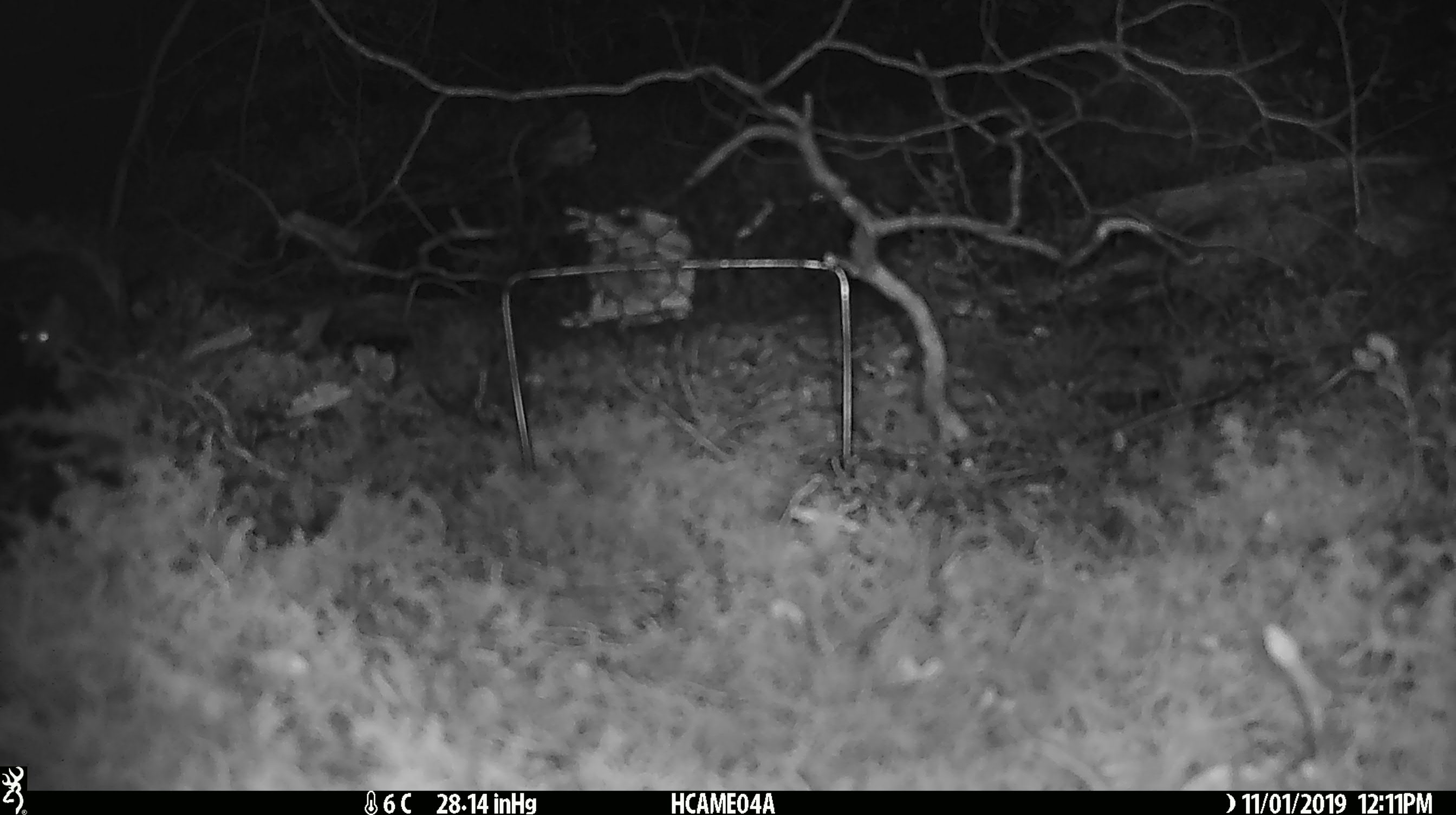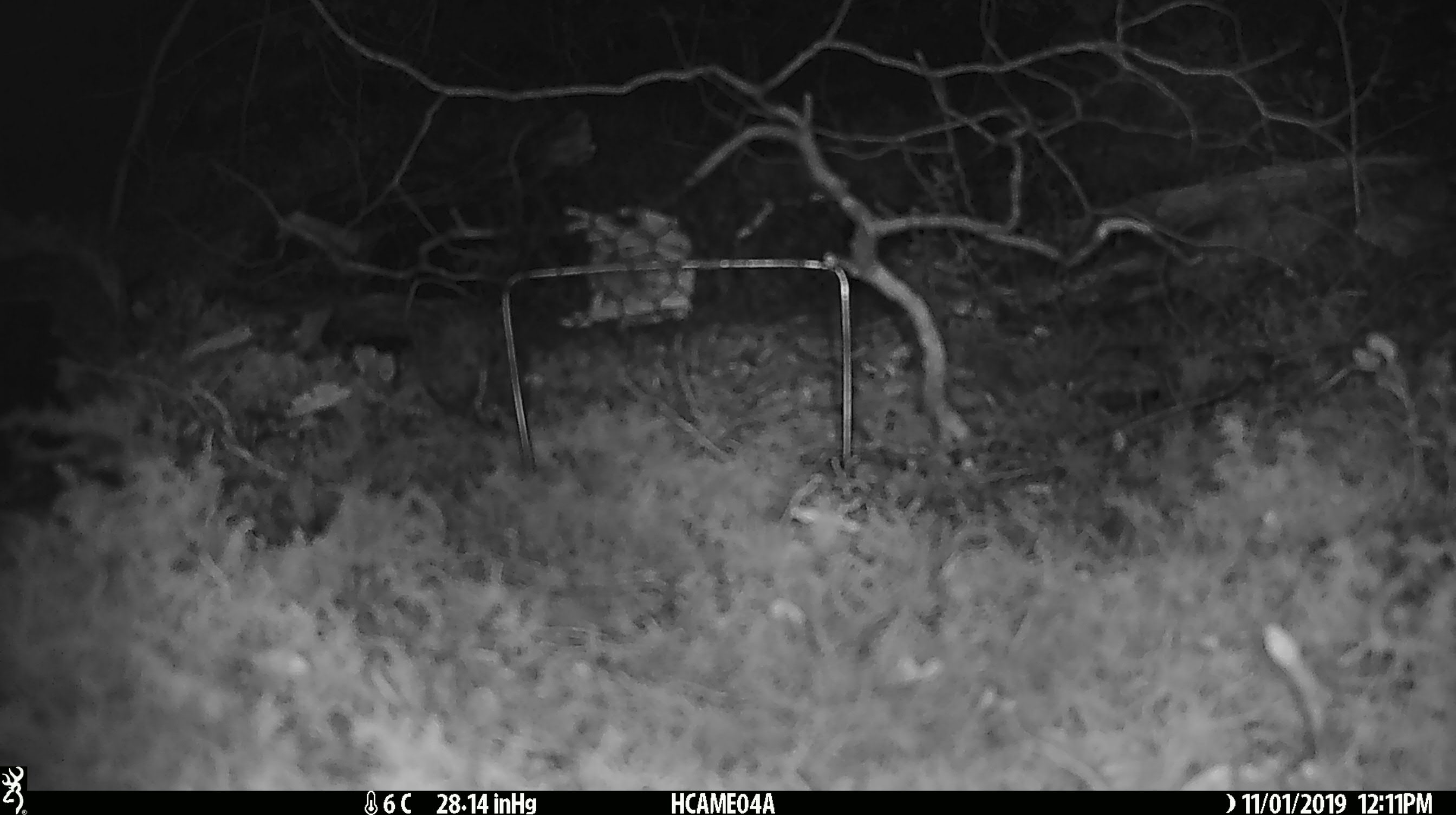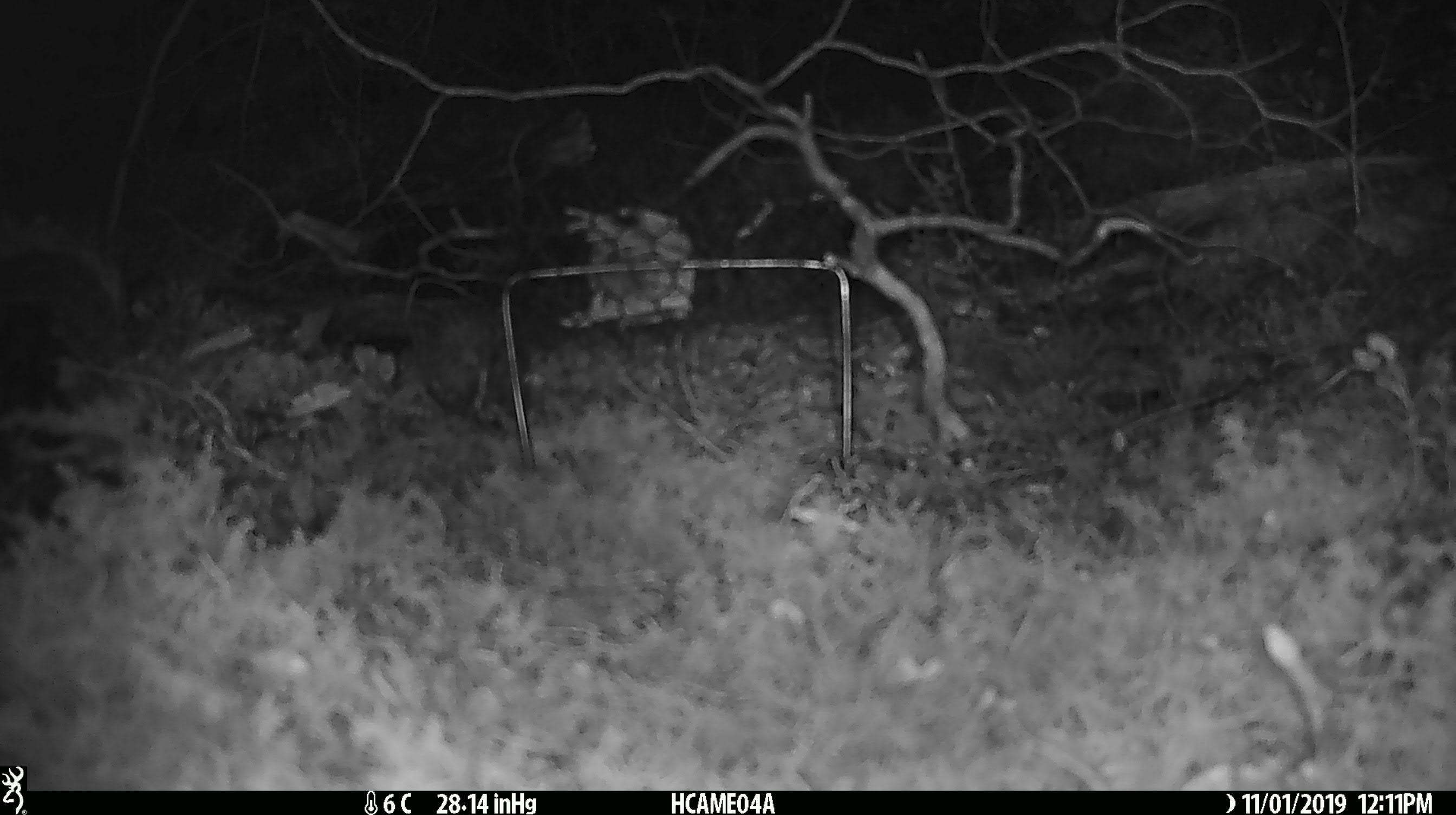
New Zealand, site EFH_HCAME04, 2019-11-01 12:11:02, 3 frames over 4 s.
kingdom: Animalia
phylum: Chordata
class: Mammalia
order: Rodentia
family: Muridae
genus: Mus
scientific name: Mus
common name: mouse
Mouse (Mus).